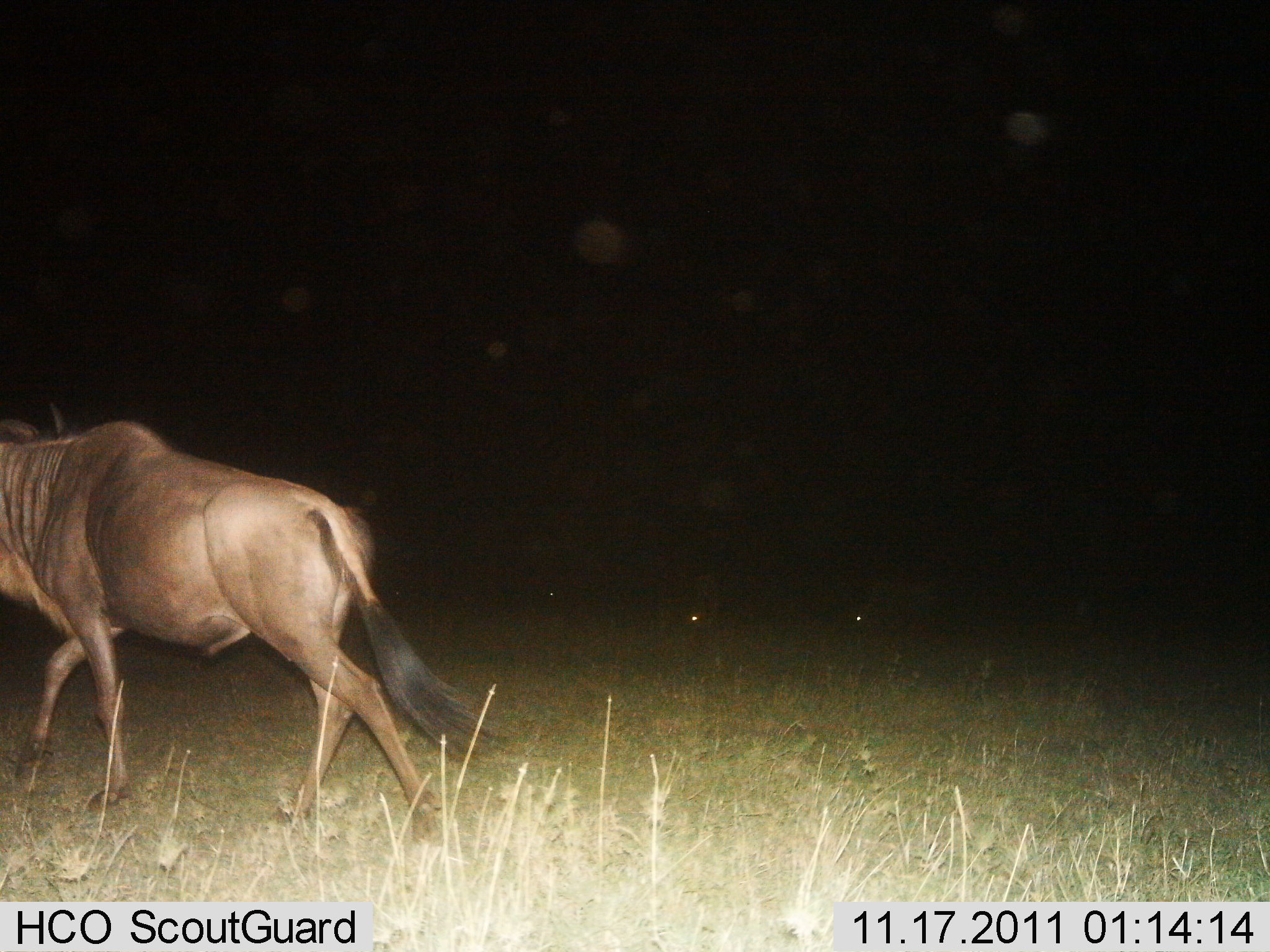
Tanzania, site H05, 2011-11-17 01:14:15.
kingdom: Animalia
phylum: Chordata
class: Mammalia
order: Artiodactyla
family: Bovidae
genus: Connochaetes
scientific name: Connochaetes taurinus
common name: blue wildebeest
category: wildebeest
Wildebeest (blue wildebeest) (Connochaetes taurinus), count 1. Behavior (volunteer vote fractions): standing 0%, resting 0%, moving 100%, interacting 0%. Young present (vote fraction): 0%. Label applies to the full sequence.